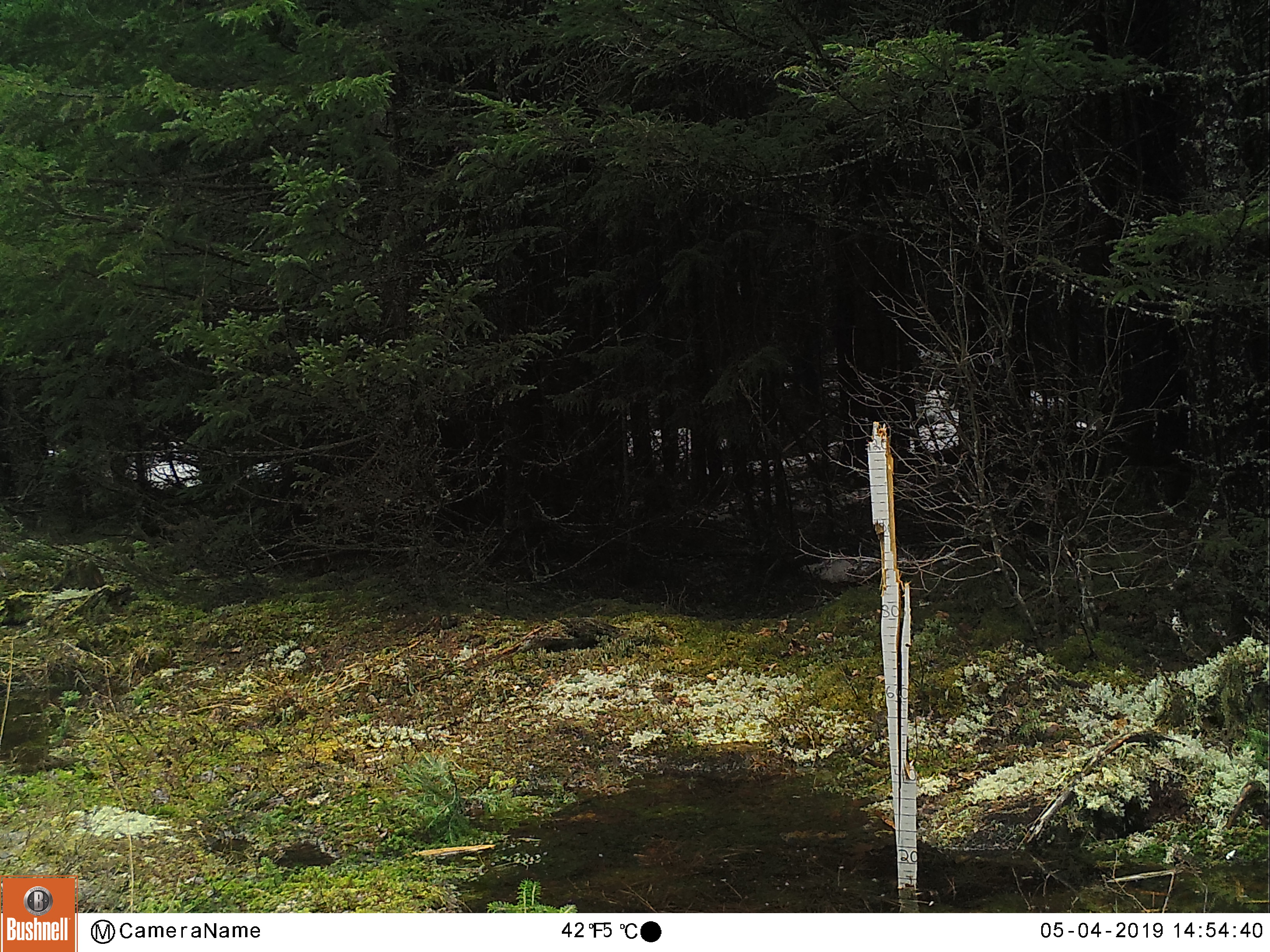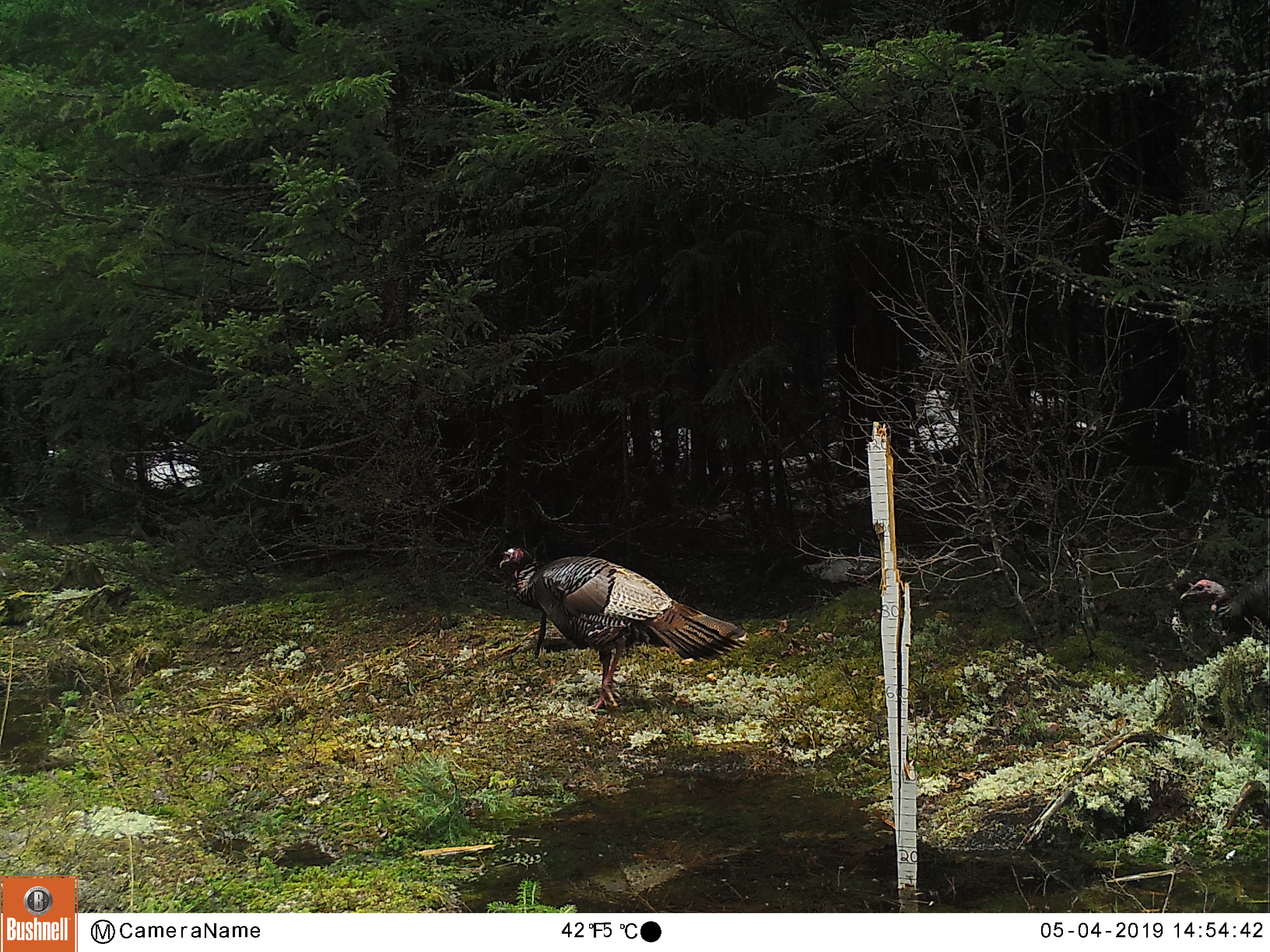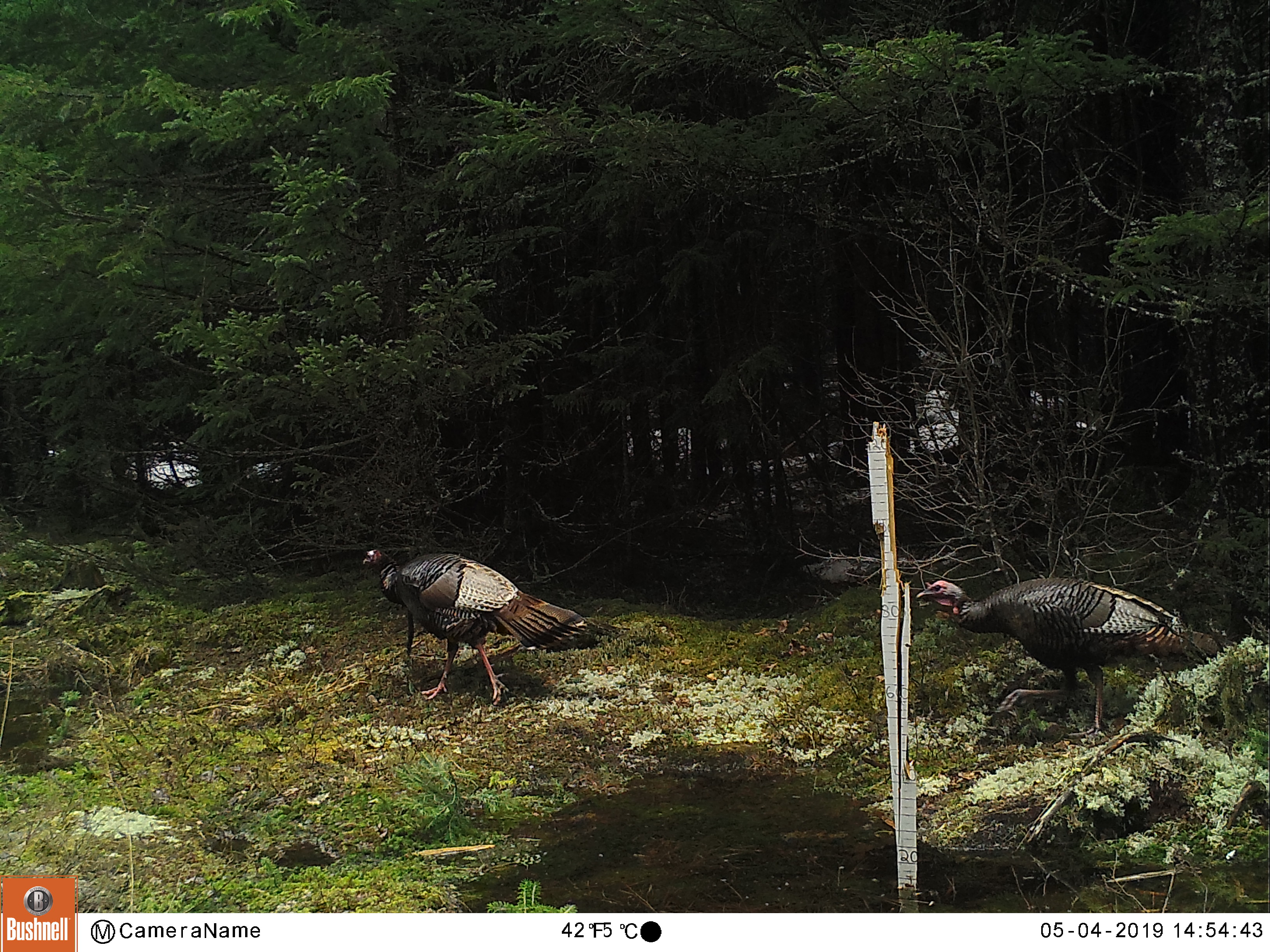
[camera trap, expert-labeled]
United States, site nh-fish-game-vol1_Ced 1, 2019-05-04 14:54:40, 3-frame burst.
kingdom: Animalia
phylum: Chordata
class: Aves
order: Galliformes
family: Phasianidae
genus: Meleagris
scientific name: Meleagris gallopavo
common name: wild turkey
Wild turkey (Meleagris gallopavo).